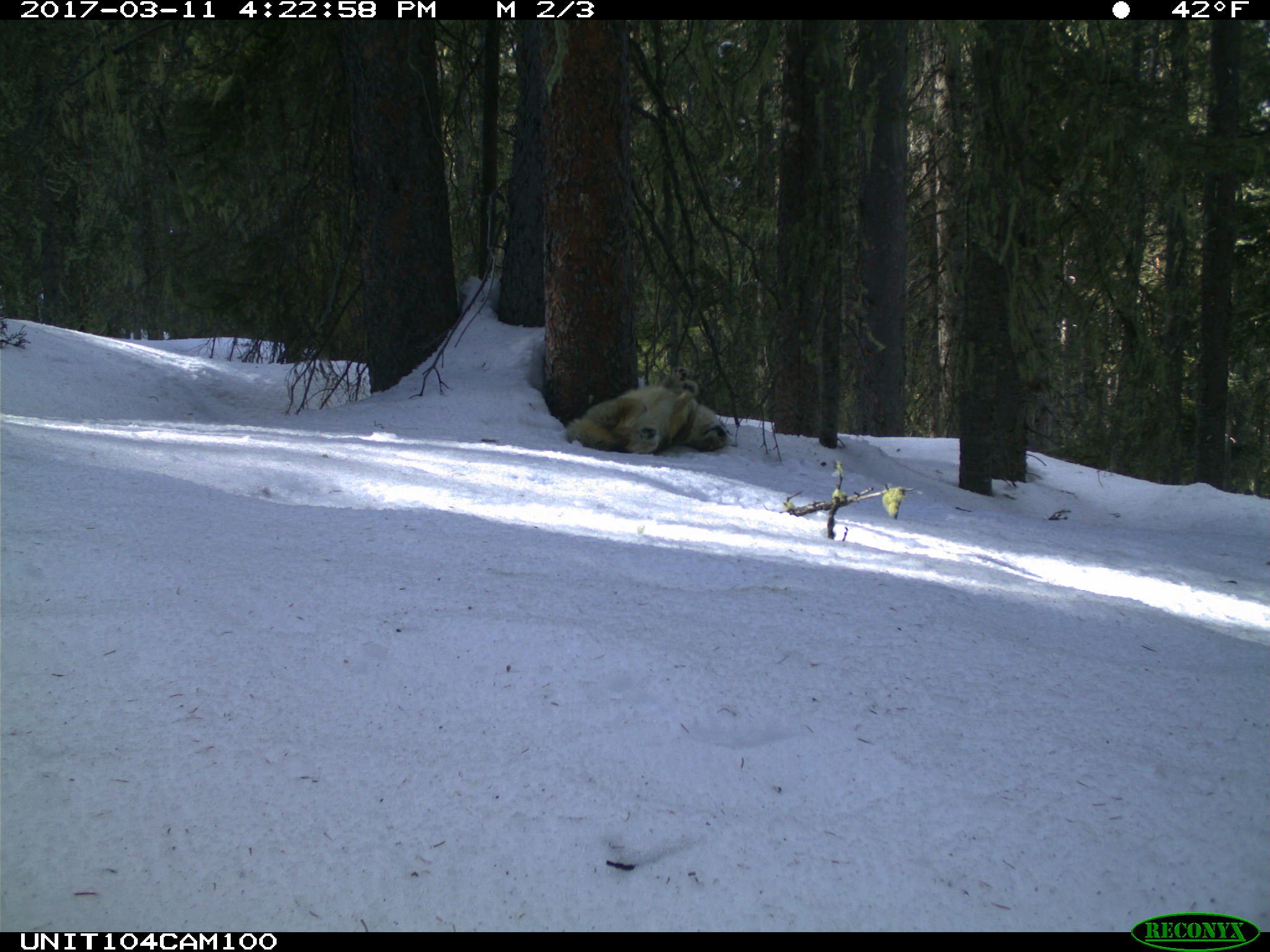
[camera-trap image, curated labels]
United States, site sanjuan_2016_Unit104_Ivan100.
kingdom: Animalia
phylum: Chordata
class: Mammalia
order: Carnivora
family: Canidae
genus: Canis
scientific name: Canis latrans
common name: coyote